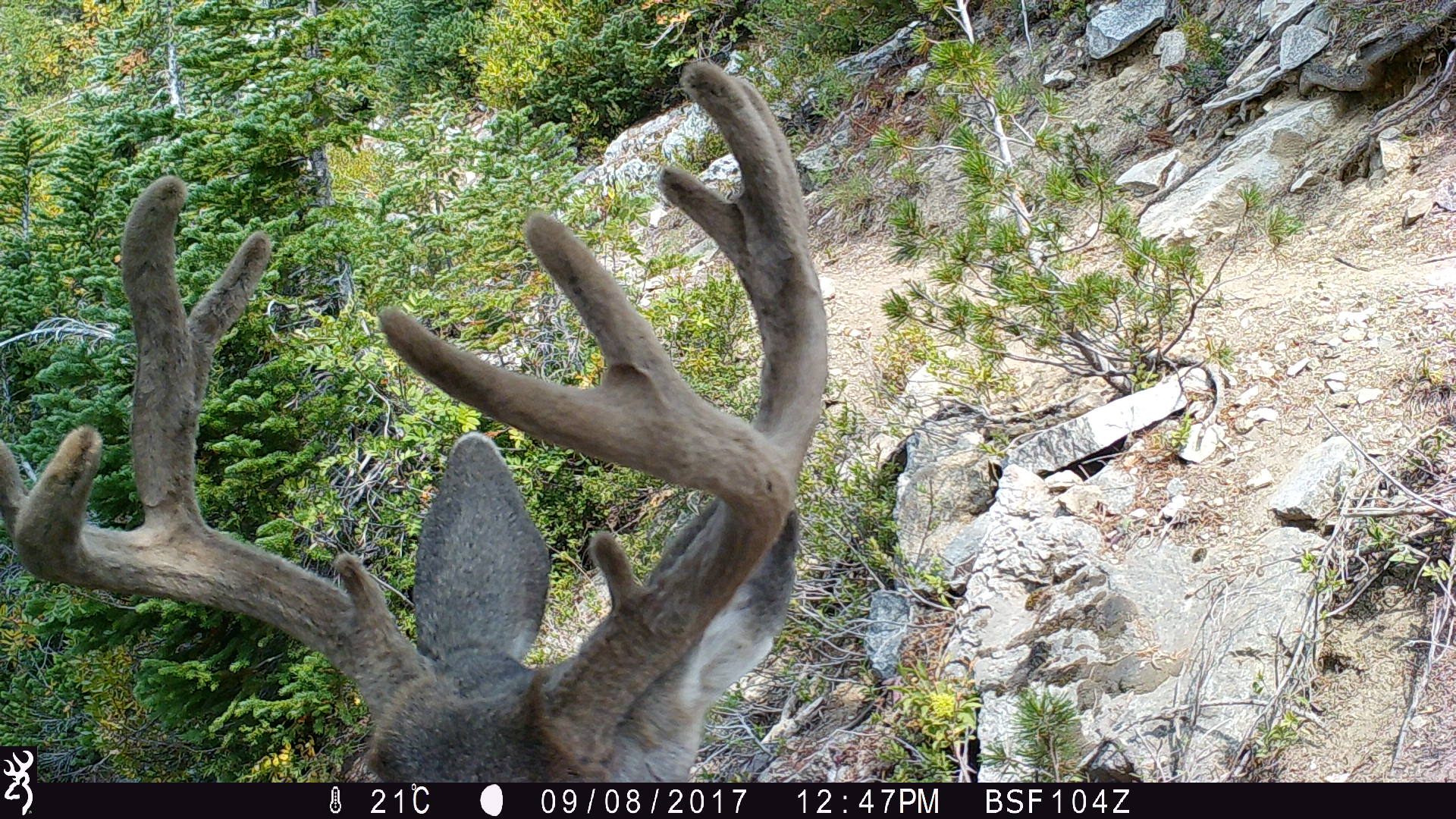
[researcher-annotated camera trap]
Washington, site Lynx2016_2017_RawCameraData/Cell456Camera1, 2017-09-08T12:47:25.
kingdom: Animalia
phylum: Chordata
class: Mammalia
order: Artiodactyla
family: Cervidae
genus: Odocoileus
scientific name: Odocoileus hemionus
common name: mule deer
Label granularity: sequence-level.